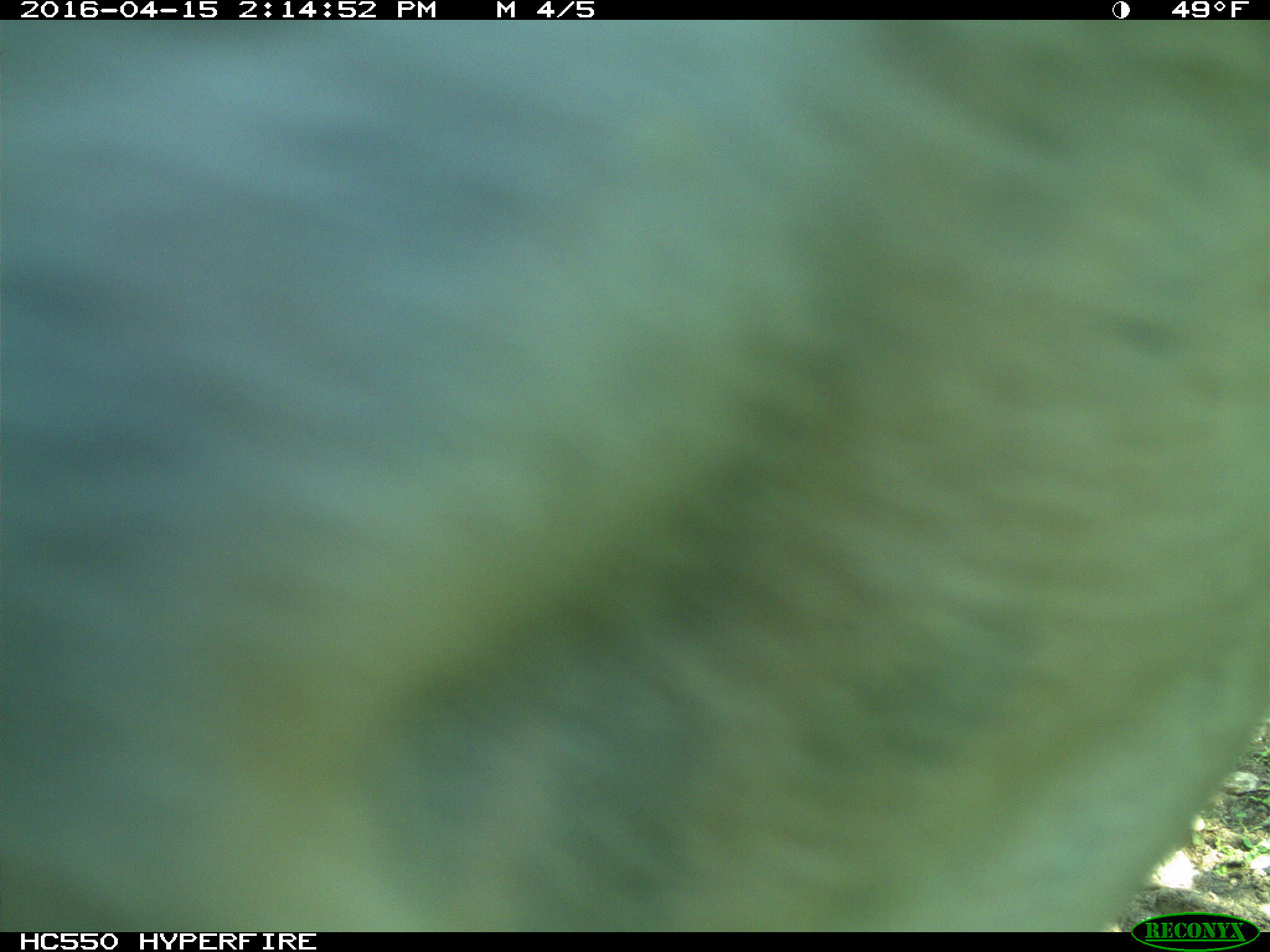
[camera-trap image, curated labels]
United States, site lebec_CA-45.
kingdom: Animalia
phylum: Chordata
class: Mammalia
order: Artiodactyla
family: Bovidae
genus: Bos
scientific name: Bos taurus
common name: domestic cow